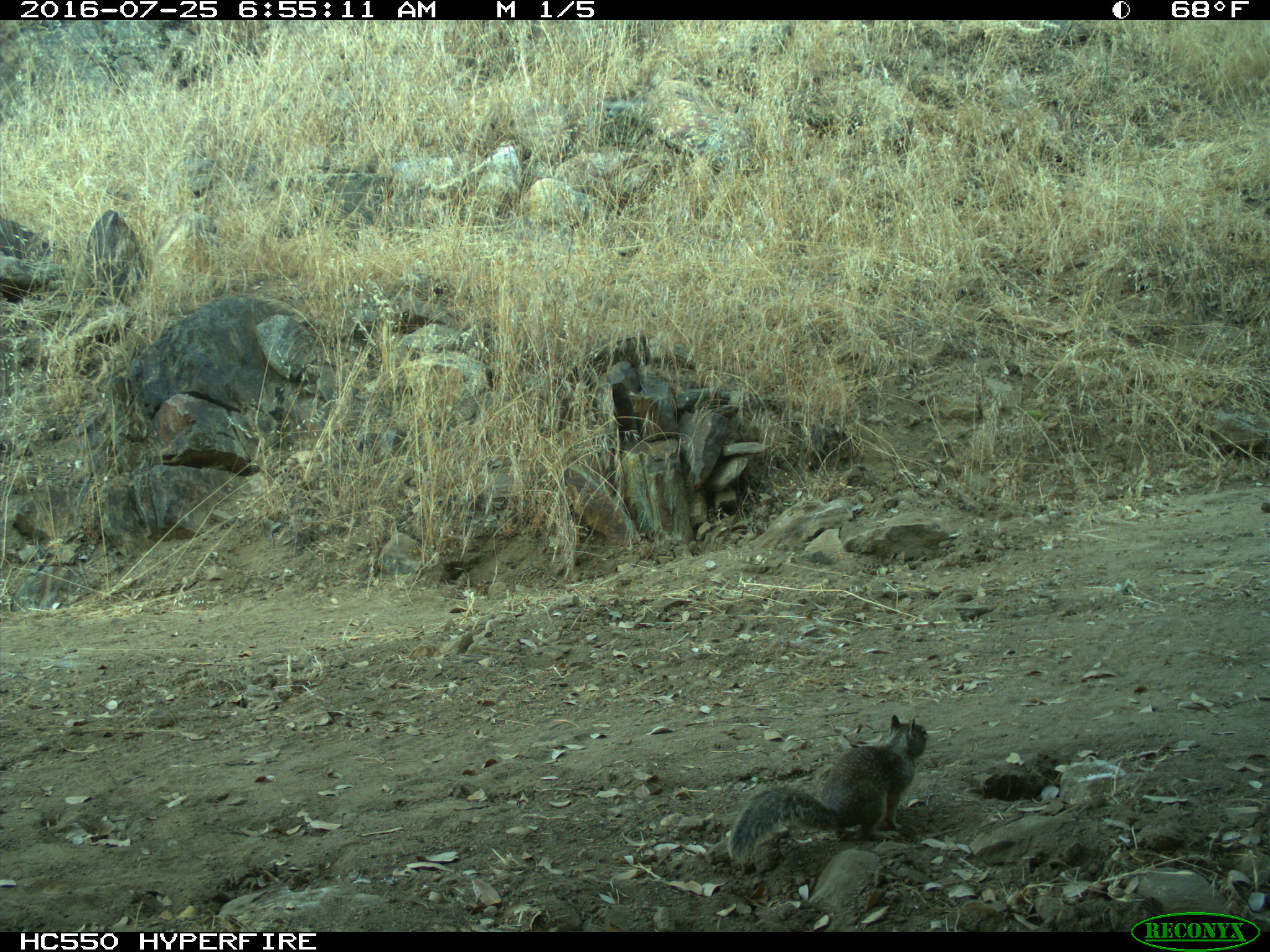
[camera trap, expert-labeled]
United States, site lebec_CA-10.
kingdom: Animalia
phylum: Chordata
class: Mammalia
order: Rodentia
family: Sciuridae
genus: Otospermophilus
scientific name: Otospermophilus beecheyi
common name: california ground squirrel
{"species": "Otospermophilus beecheyi (california ground squirrel)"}